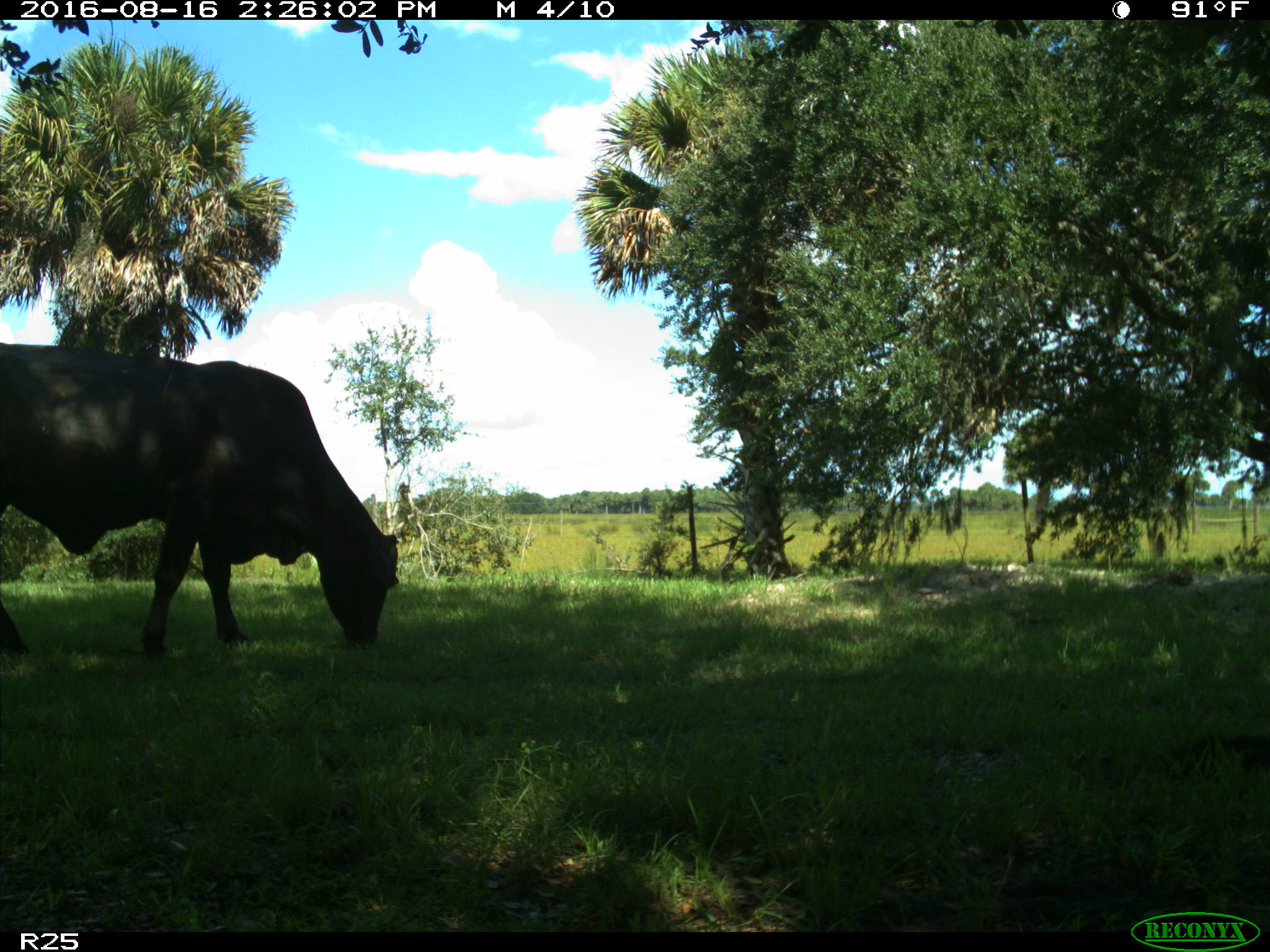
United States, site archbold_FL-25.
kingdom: Animalia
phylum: Chordata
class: Mammalia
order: Artiodactyla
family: Bovidae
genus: Bos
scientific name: Bos taurus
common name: domestic cow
Bos taurus (domestic cow).